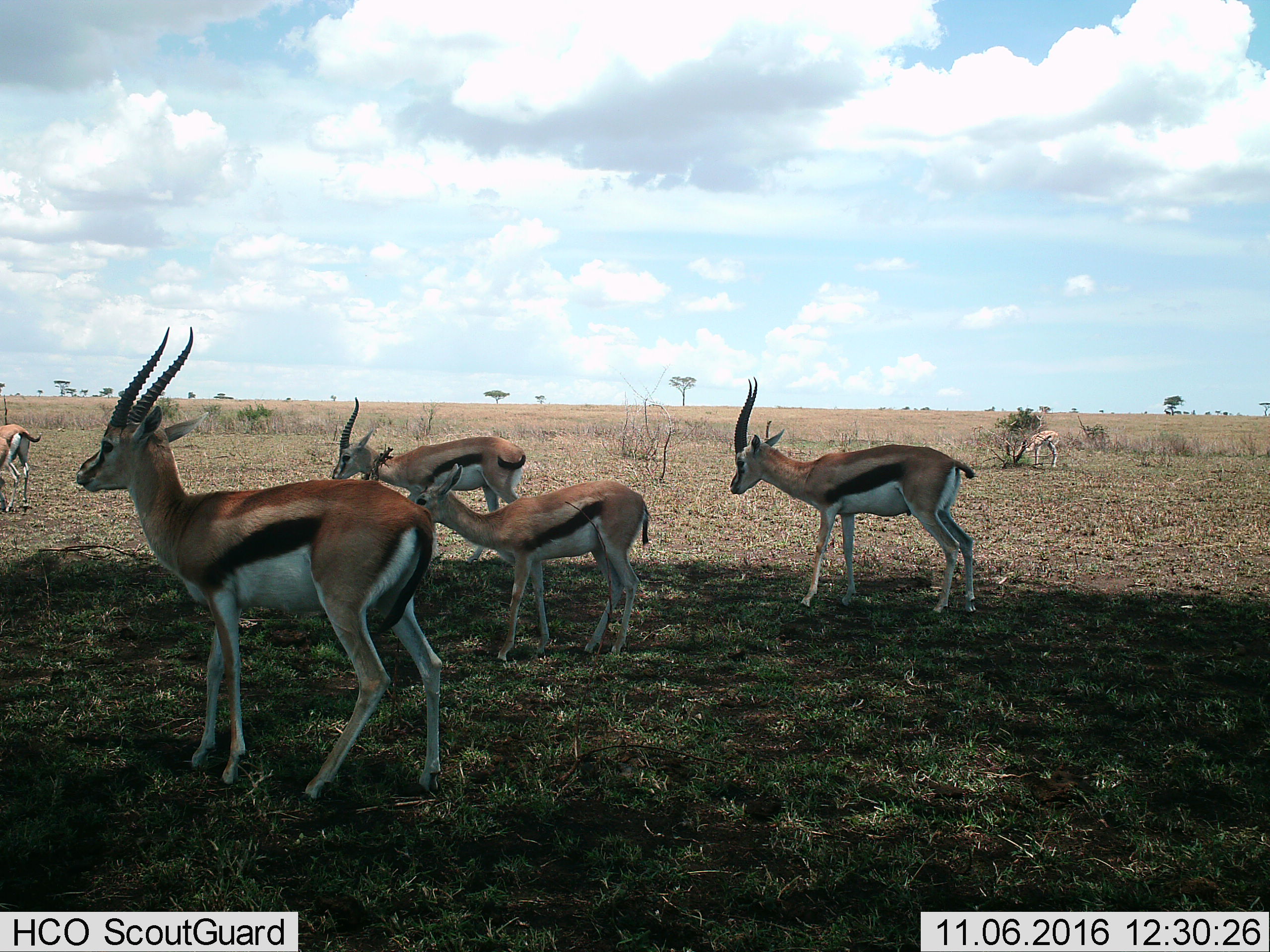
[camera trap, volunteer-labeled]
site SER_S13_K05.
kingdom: Animalia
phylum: Chordata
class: Mammalia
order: Artiodactyla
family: Bovidae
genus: Eudorcas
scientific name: Eudorcas thomsonii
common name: thomson's gazelle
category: gazellethomsons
Gazellethomsons (thomson's gazelle) (Eudorcas thomsonii), count 6. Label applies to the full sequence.